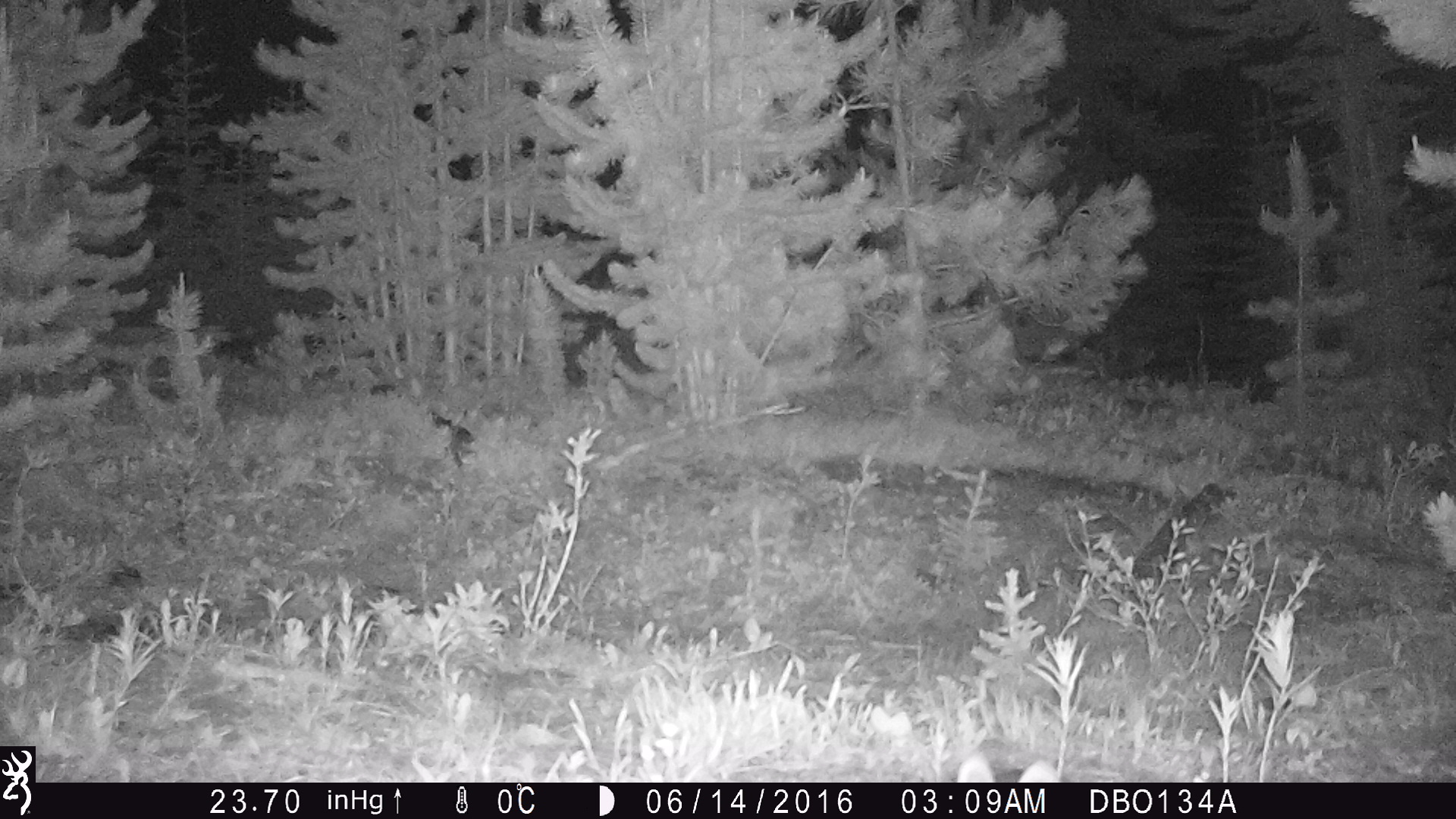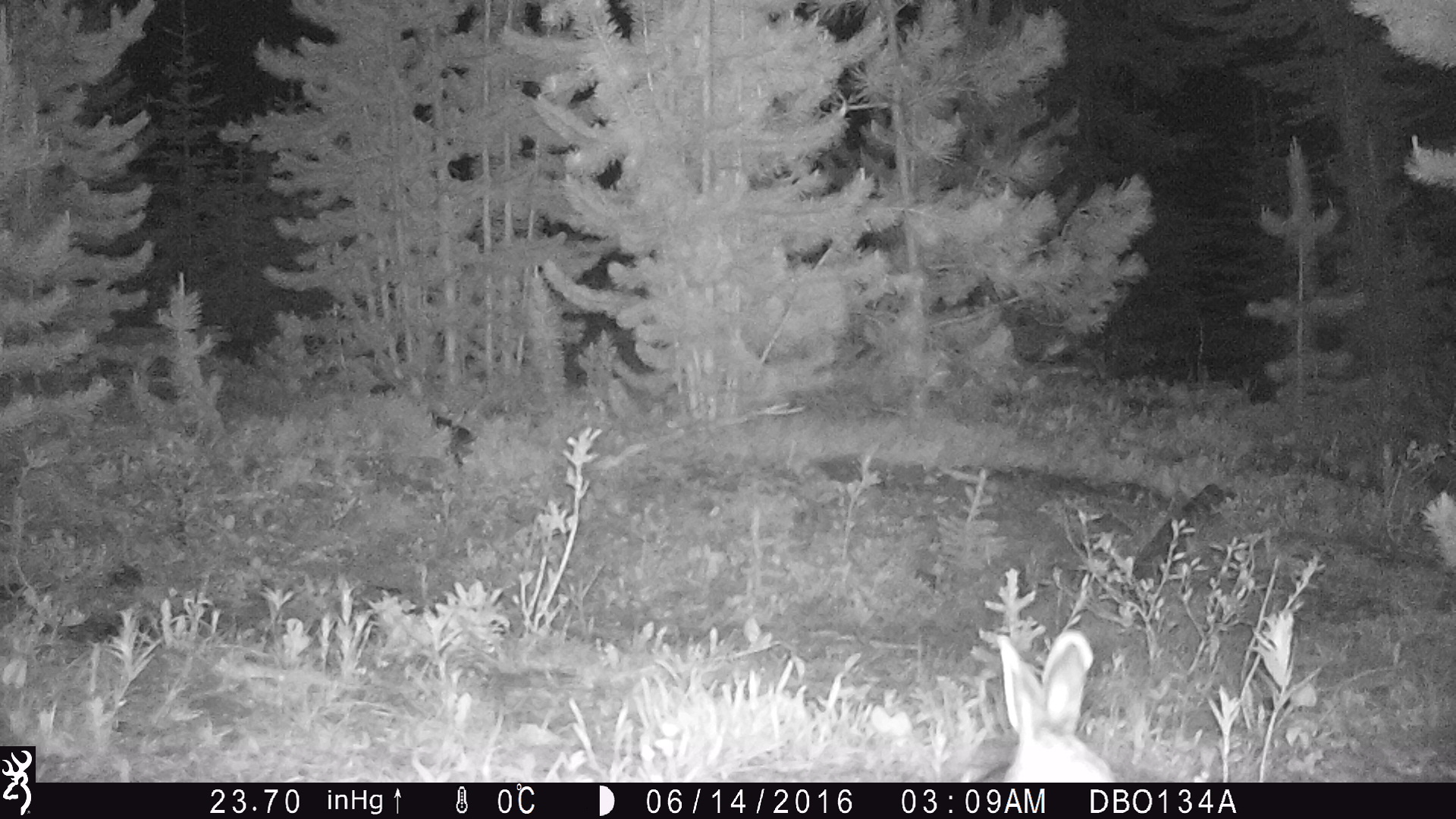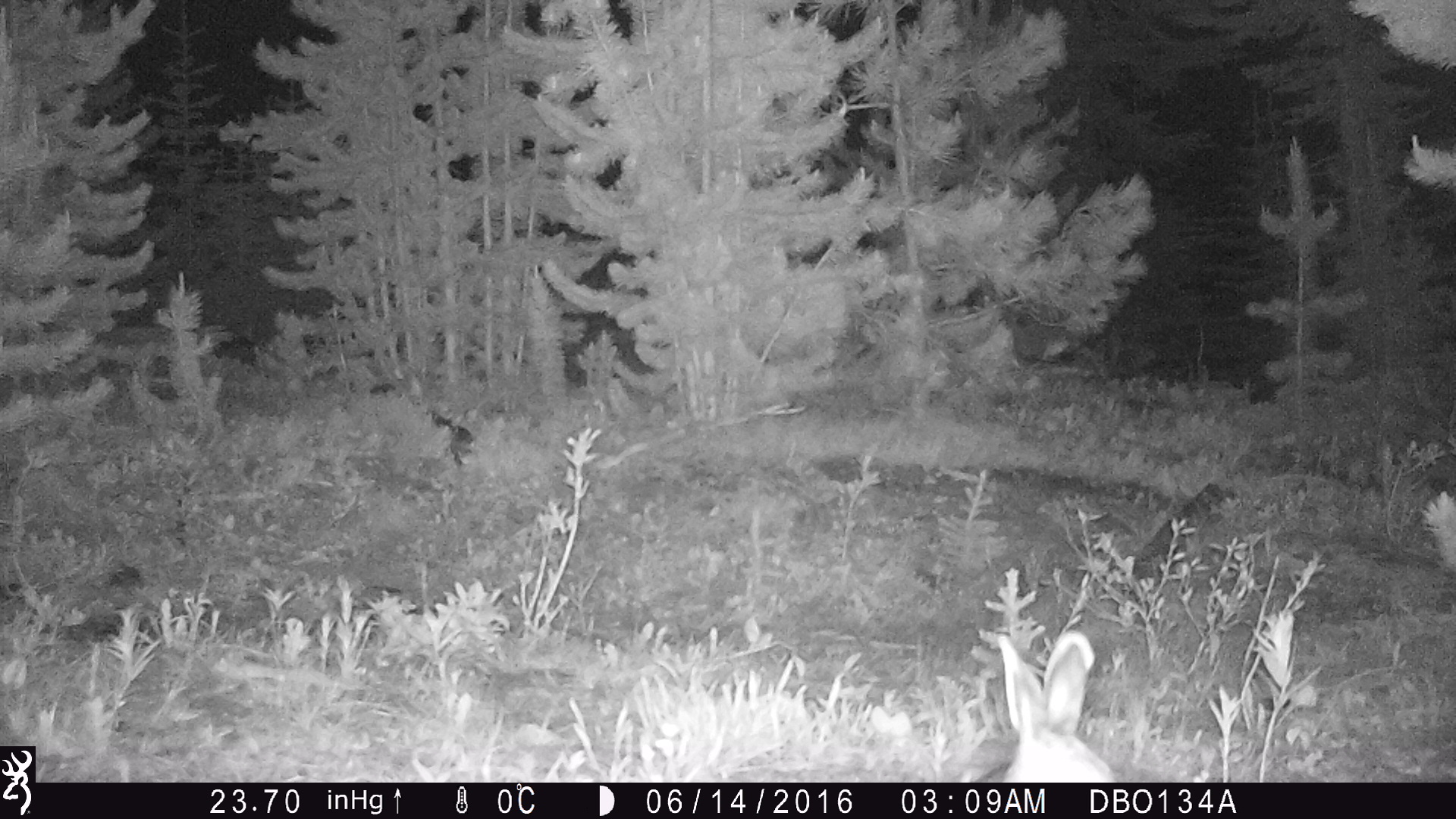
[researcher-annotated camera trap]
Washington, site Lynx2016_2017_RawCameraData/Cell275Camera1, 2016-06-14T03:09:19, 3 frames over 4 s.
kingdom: Animalia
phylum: Chordata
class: Mammalia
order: Lagomorpha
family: Leporidae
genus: Lepus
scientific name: Lepus americanus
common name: snowshoe hare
Lepus americanus (snowshoe hare). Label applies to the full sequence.